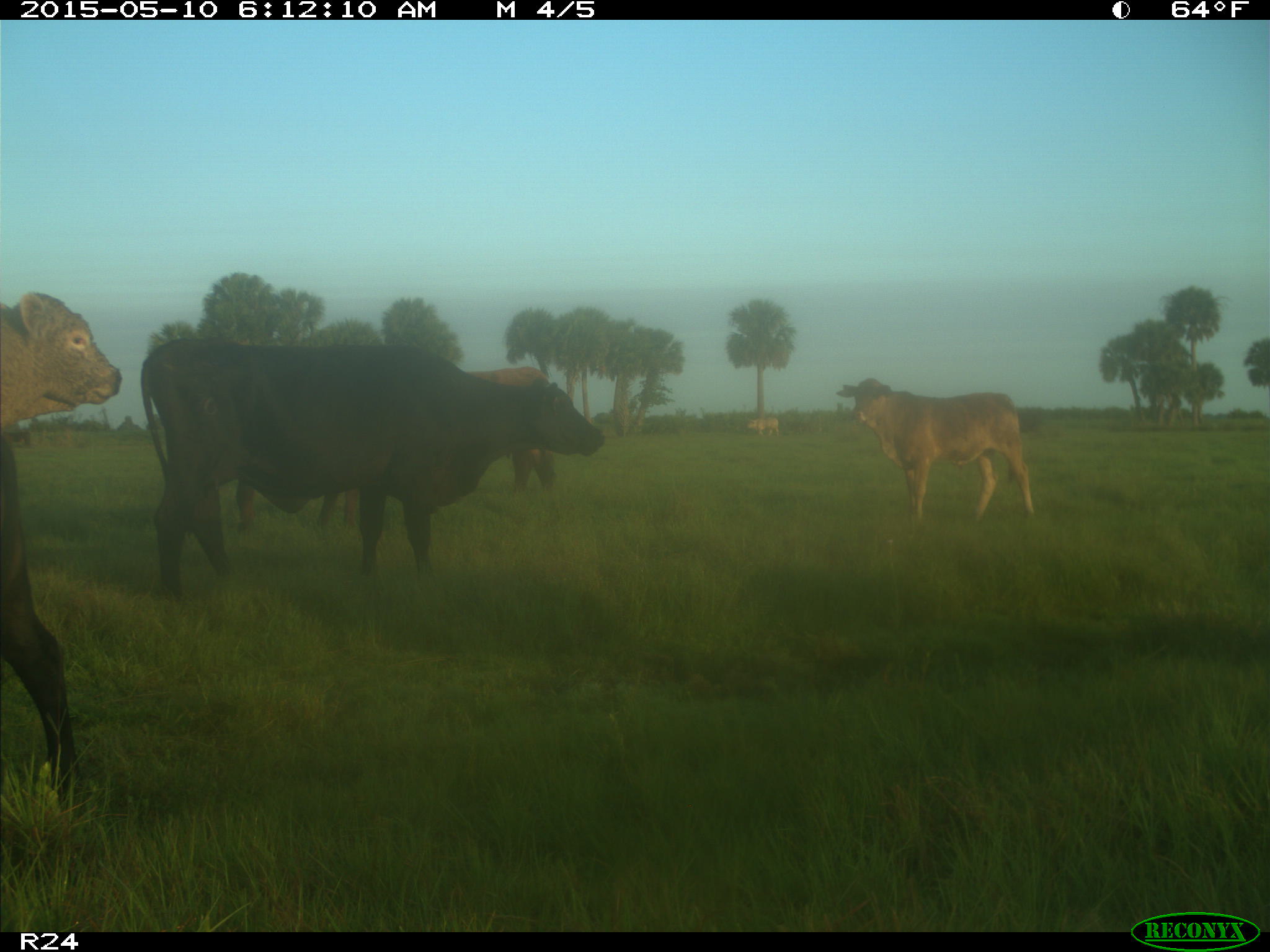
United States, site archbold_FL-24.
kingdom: Animalia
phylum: Chordata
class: Mammalia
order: Artiodactyla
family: Bovidae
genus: Bos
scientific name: Bos taurus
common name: domestic cow